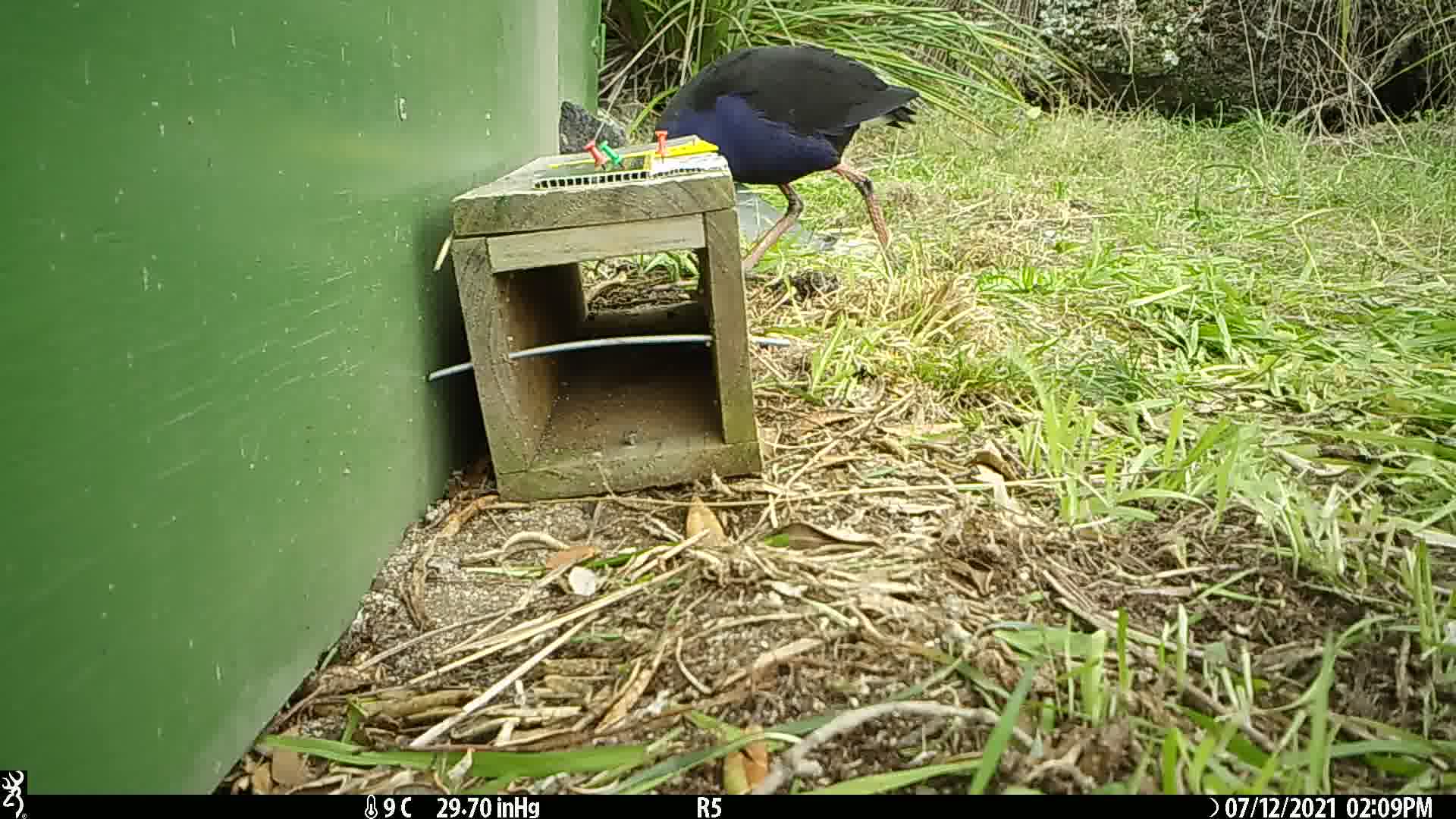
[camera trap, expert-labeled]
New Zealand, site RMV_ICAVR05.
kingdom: Animalia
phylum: Chordata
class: Aves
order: Gruiformes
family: Rallidae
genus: Porphyrio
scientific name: Porphyrio melanotus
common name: australasian swamphen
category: pukeko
Pukeko (australasian swamphen) (Porphyrio melanotus).